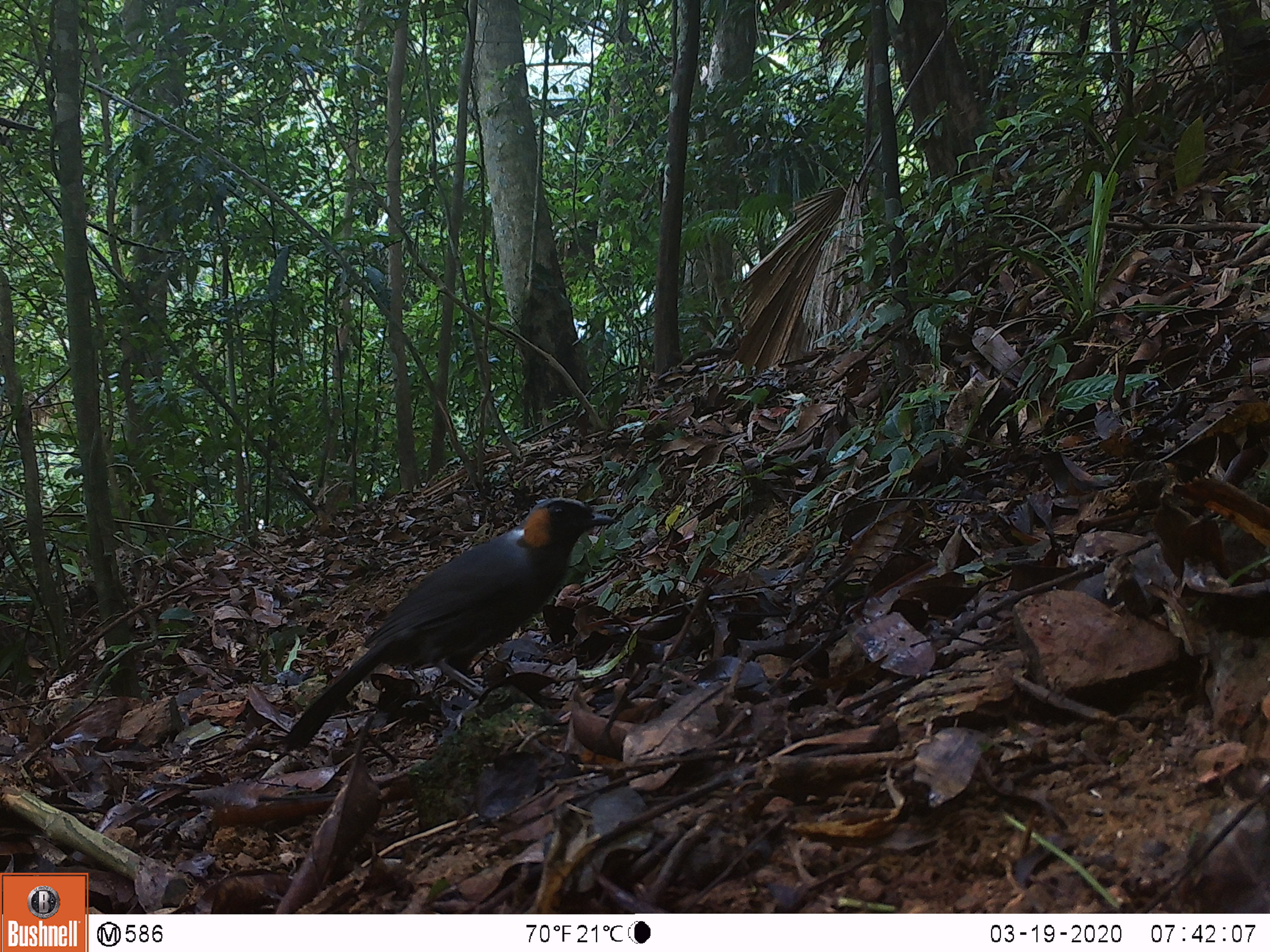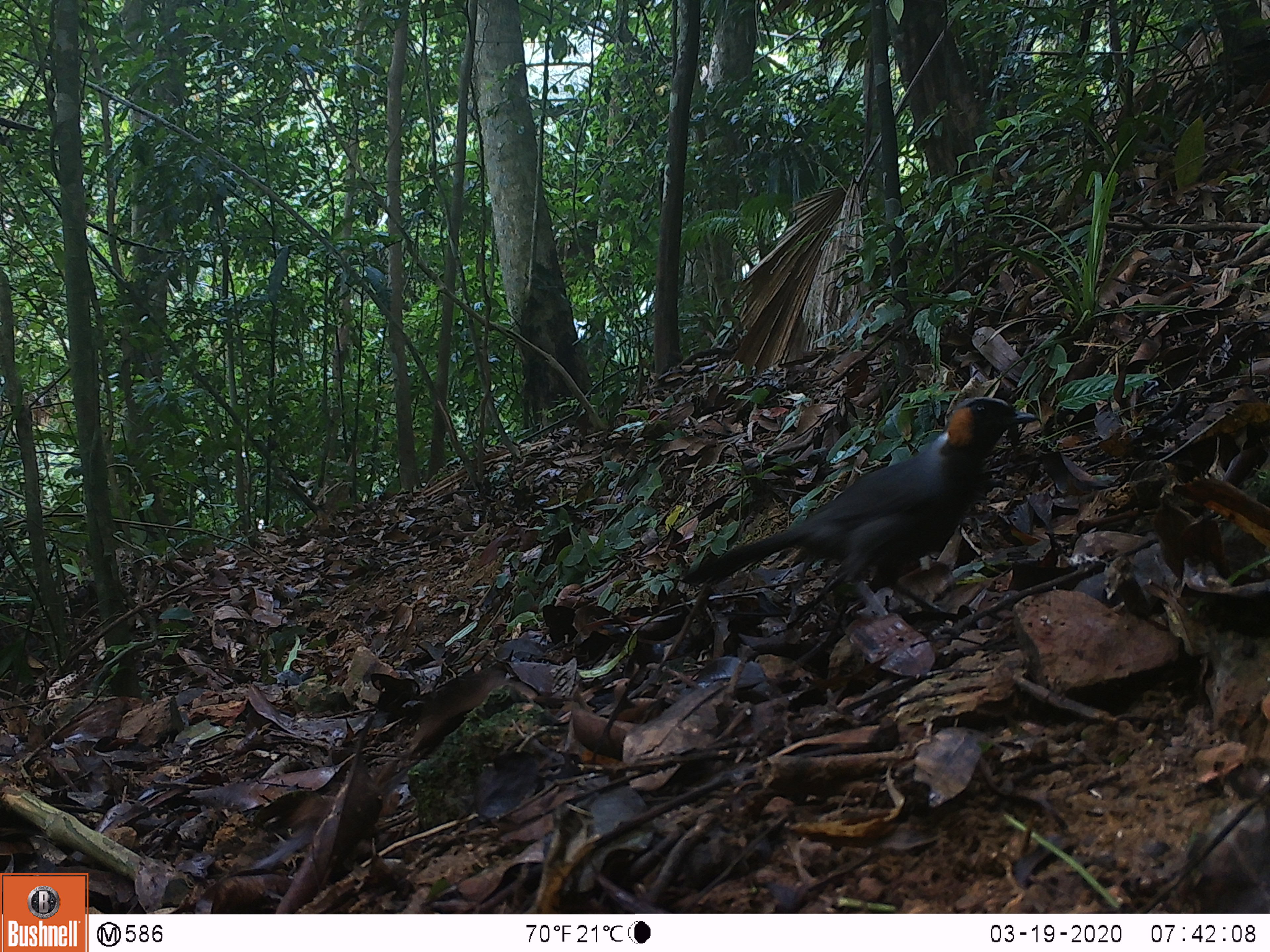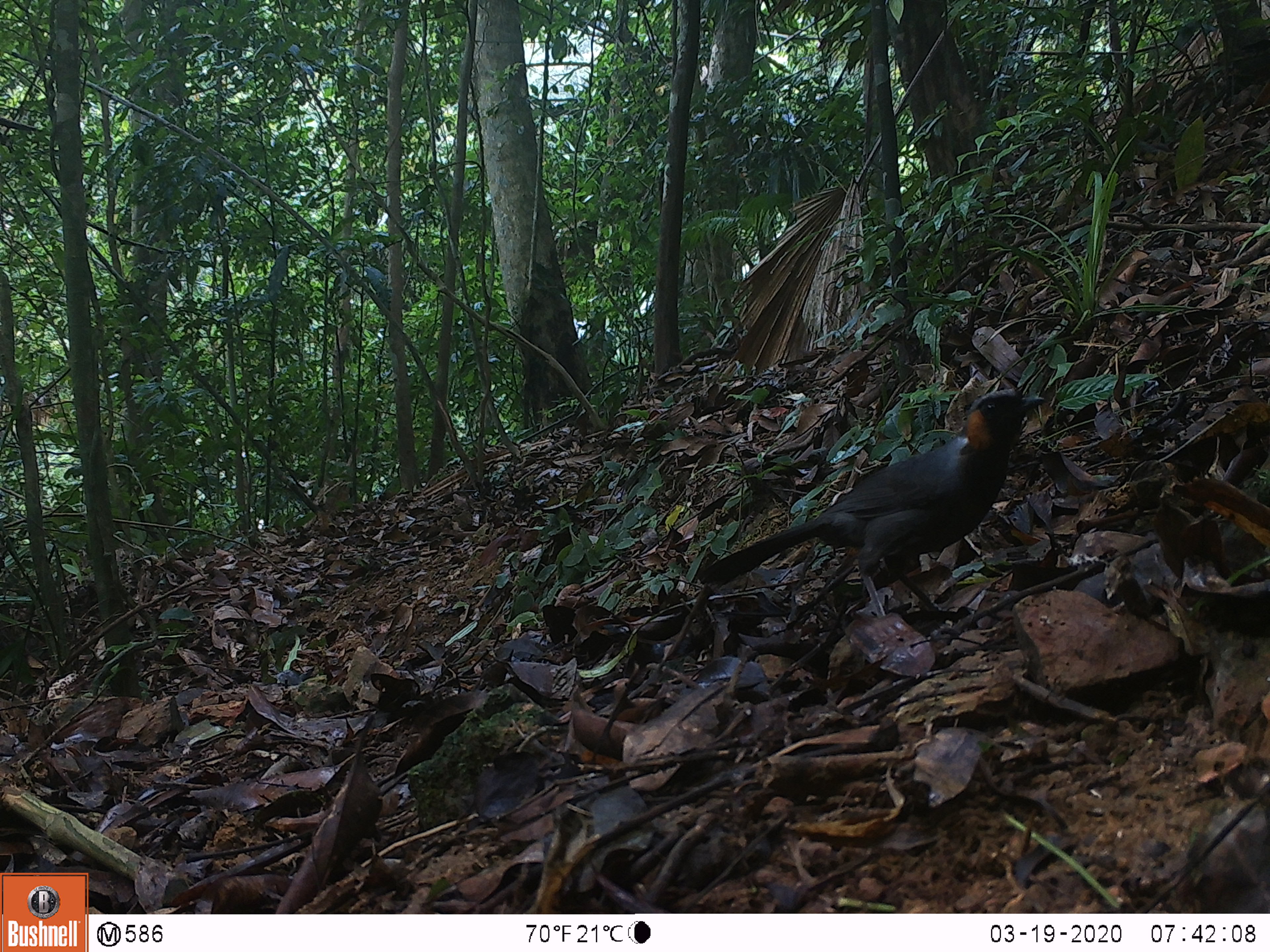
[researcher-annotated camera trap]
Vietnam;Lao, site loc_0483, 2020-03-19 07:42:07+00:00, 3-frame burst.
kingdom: Animalia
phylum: Chordata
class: Aves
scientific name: Aves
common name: bird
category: unidentified bird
Unidentified bird (bird) (Aves). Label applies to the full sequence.